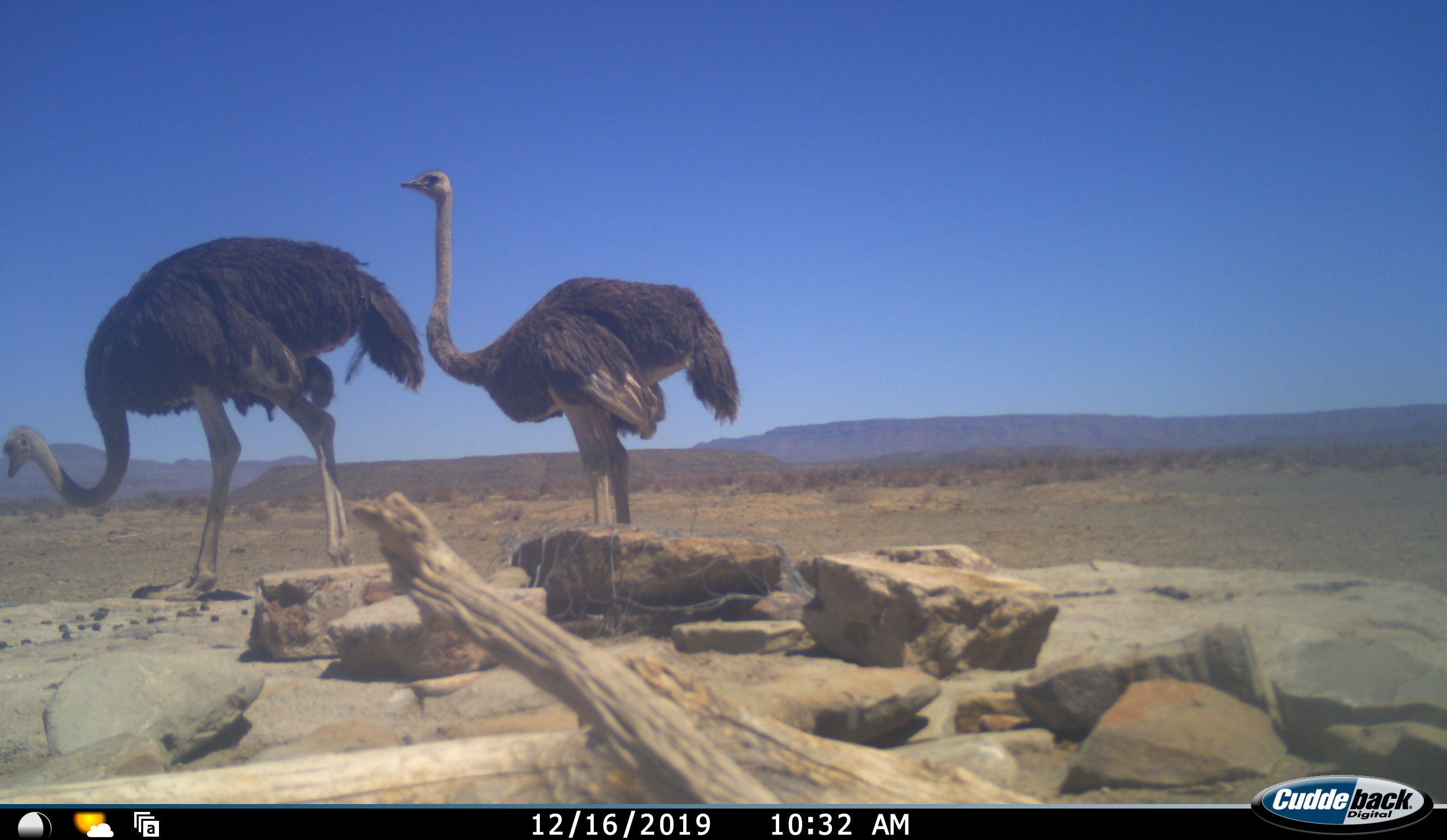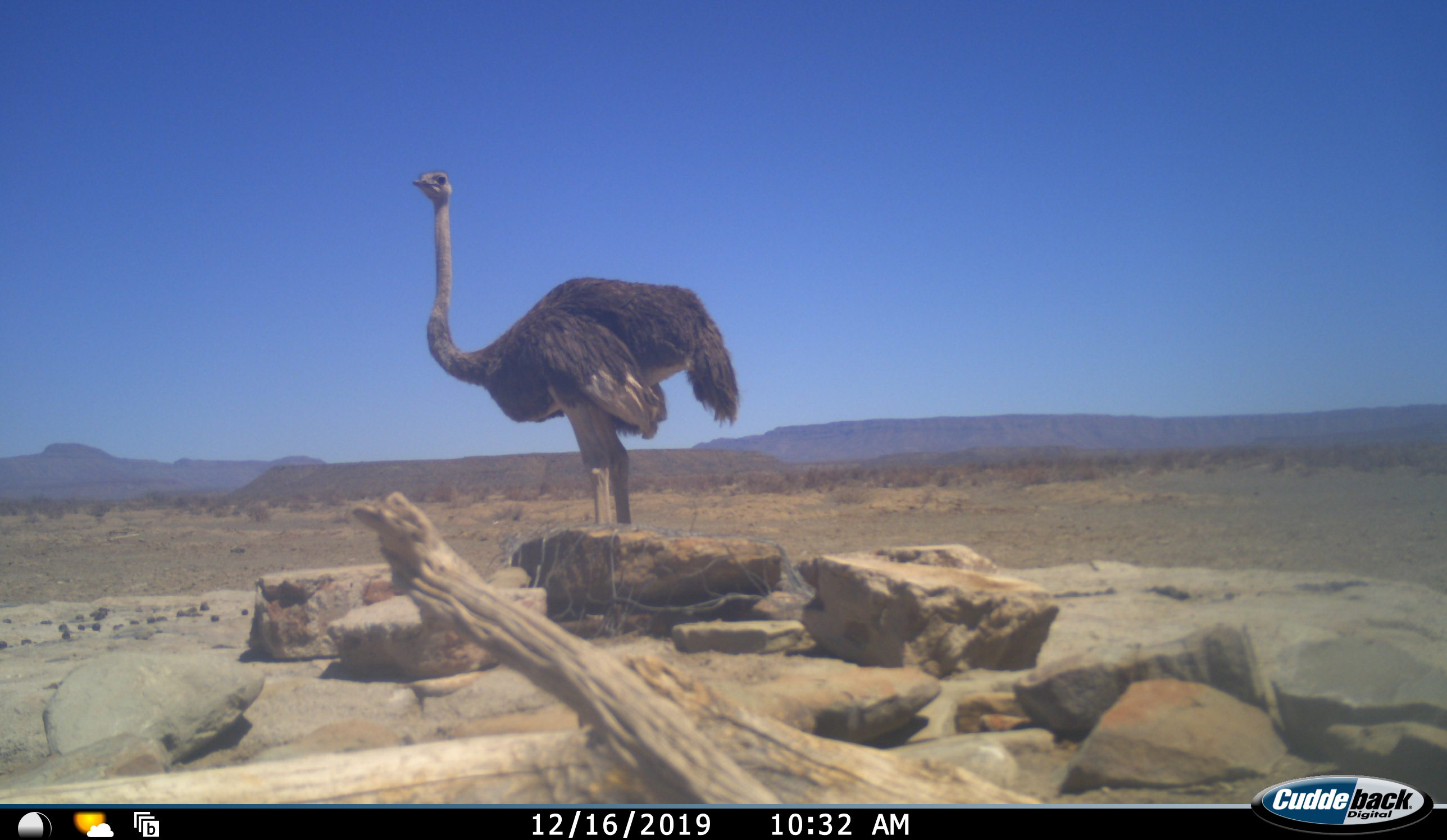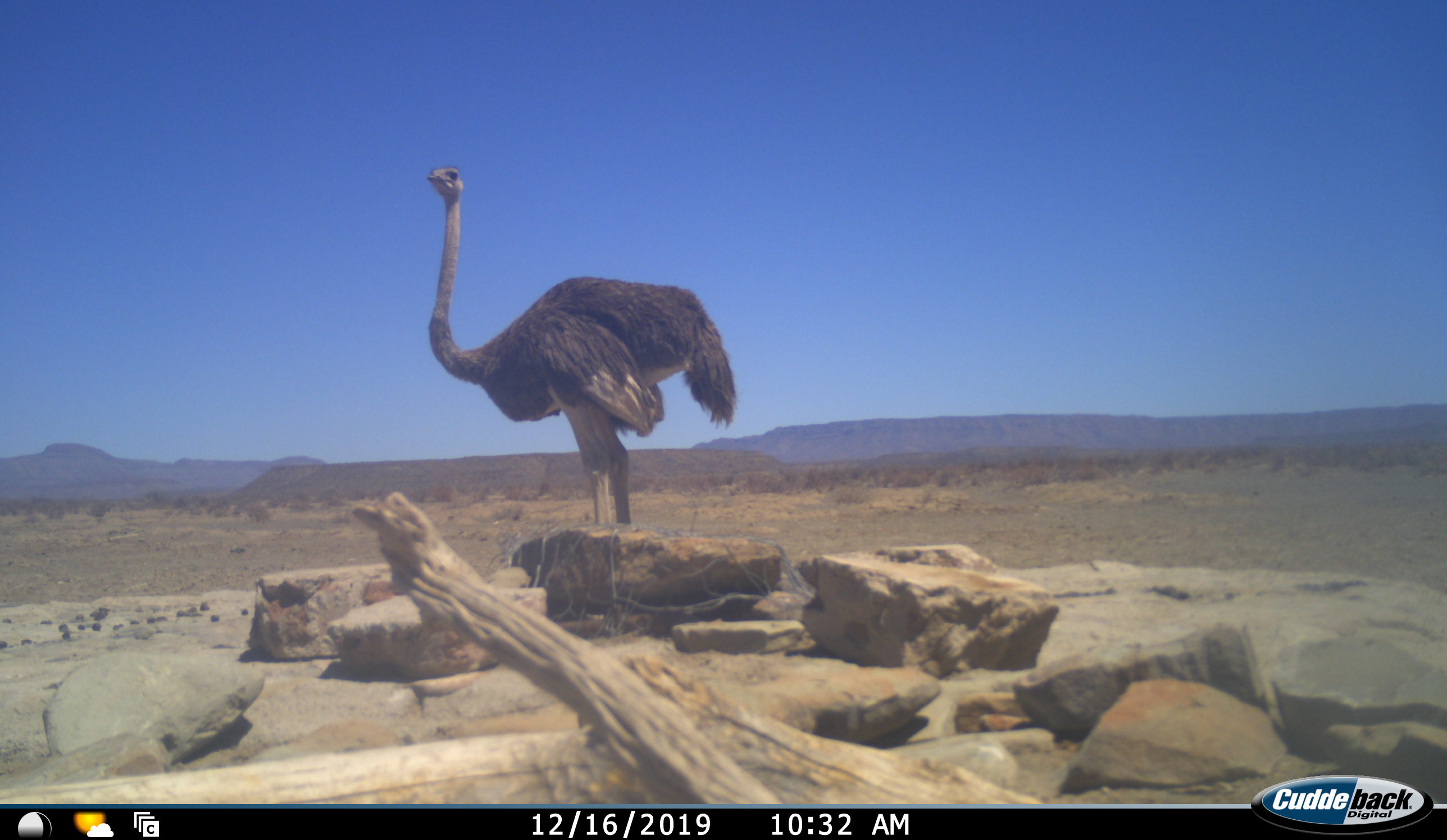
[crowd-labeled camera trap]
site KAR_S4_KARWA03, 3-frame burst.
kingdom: Animalia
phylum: Chordata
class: Aves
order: Struthioniformes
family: Struthionidae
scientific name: Struthionidae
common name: ostrich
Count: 2.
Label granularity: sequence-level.